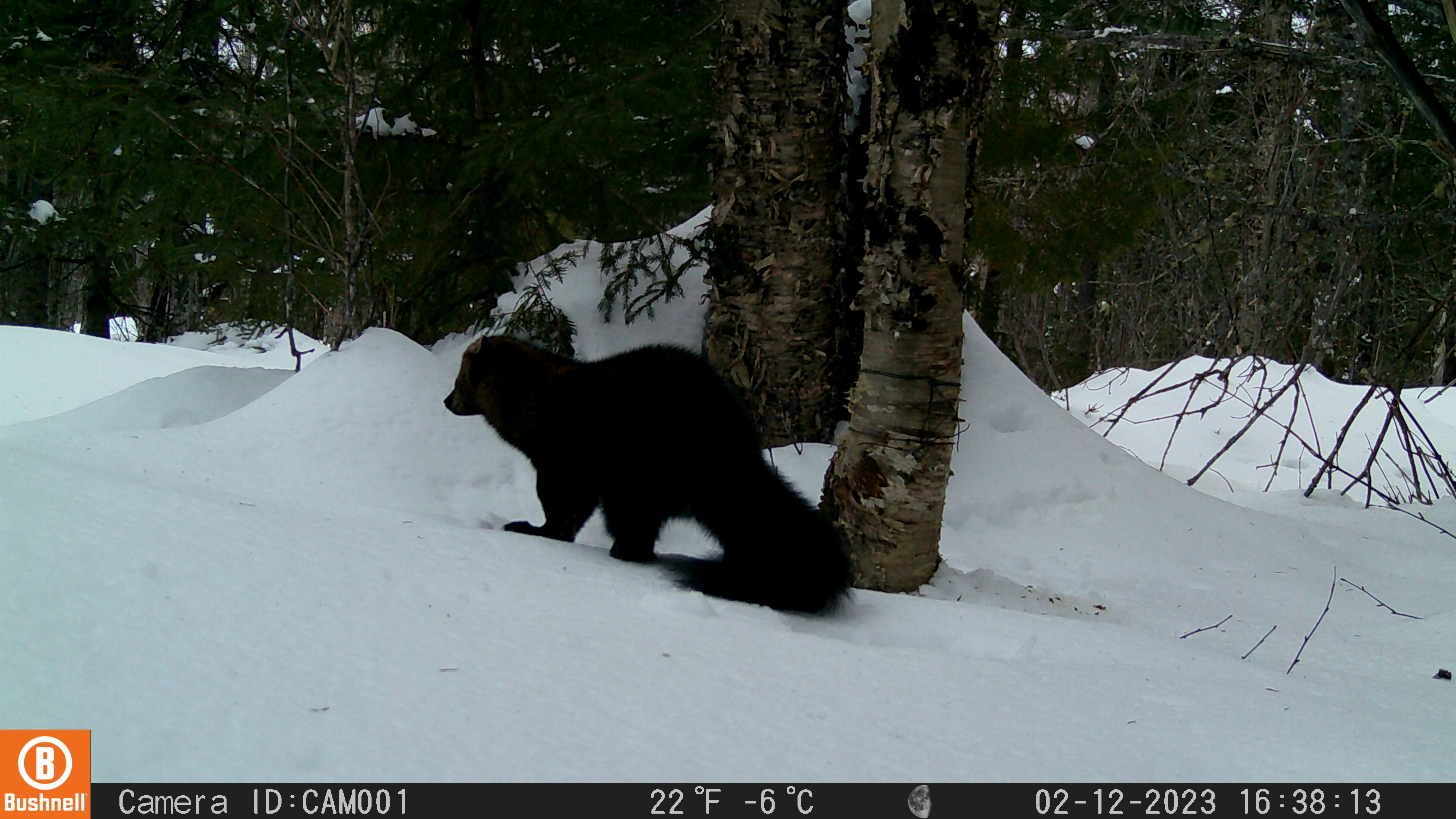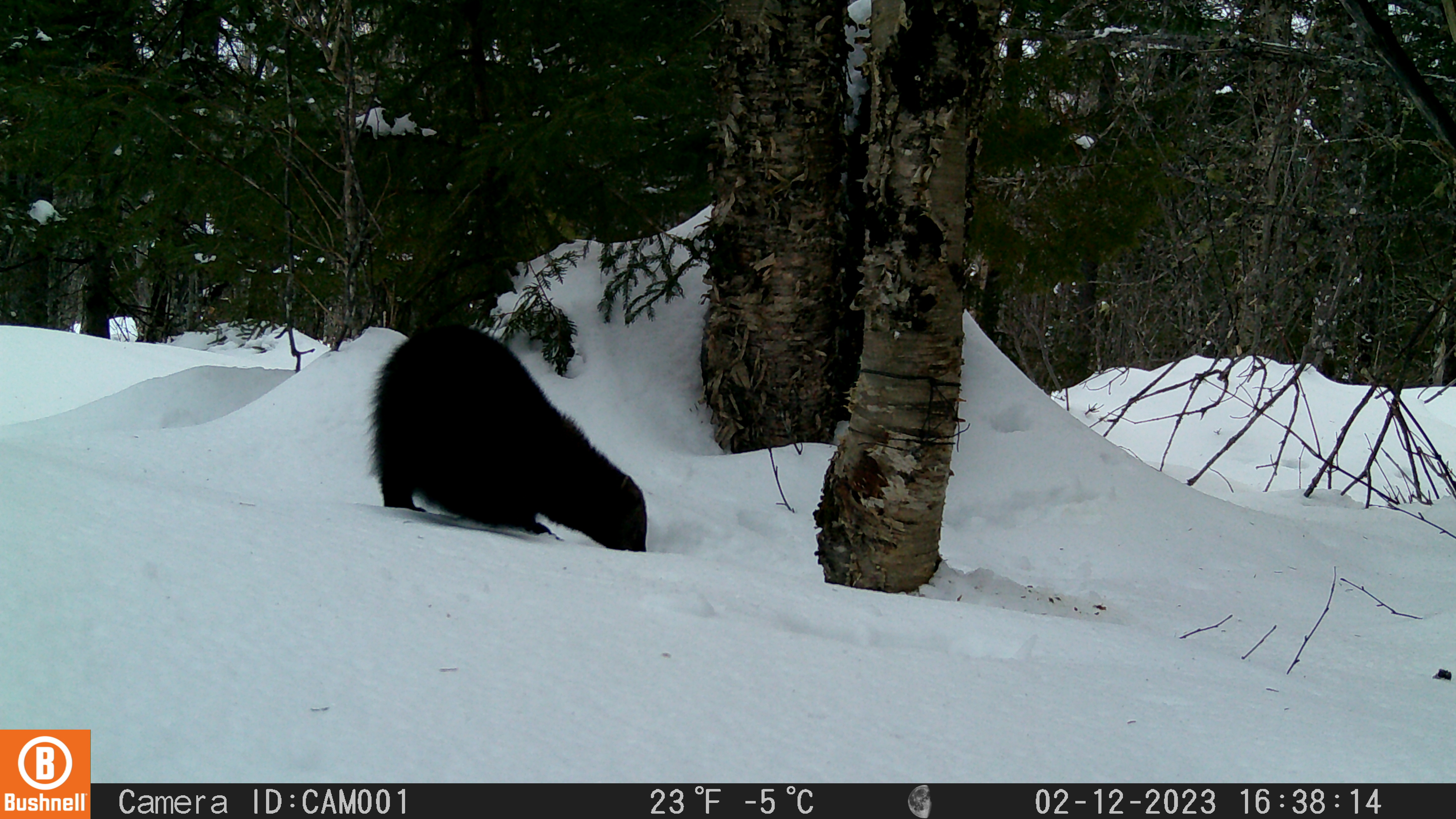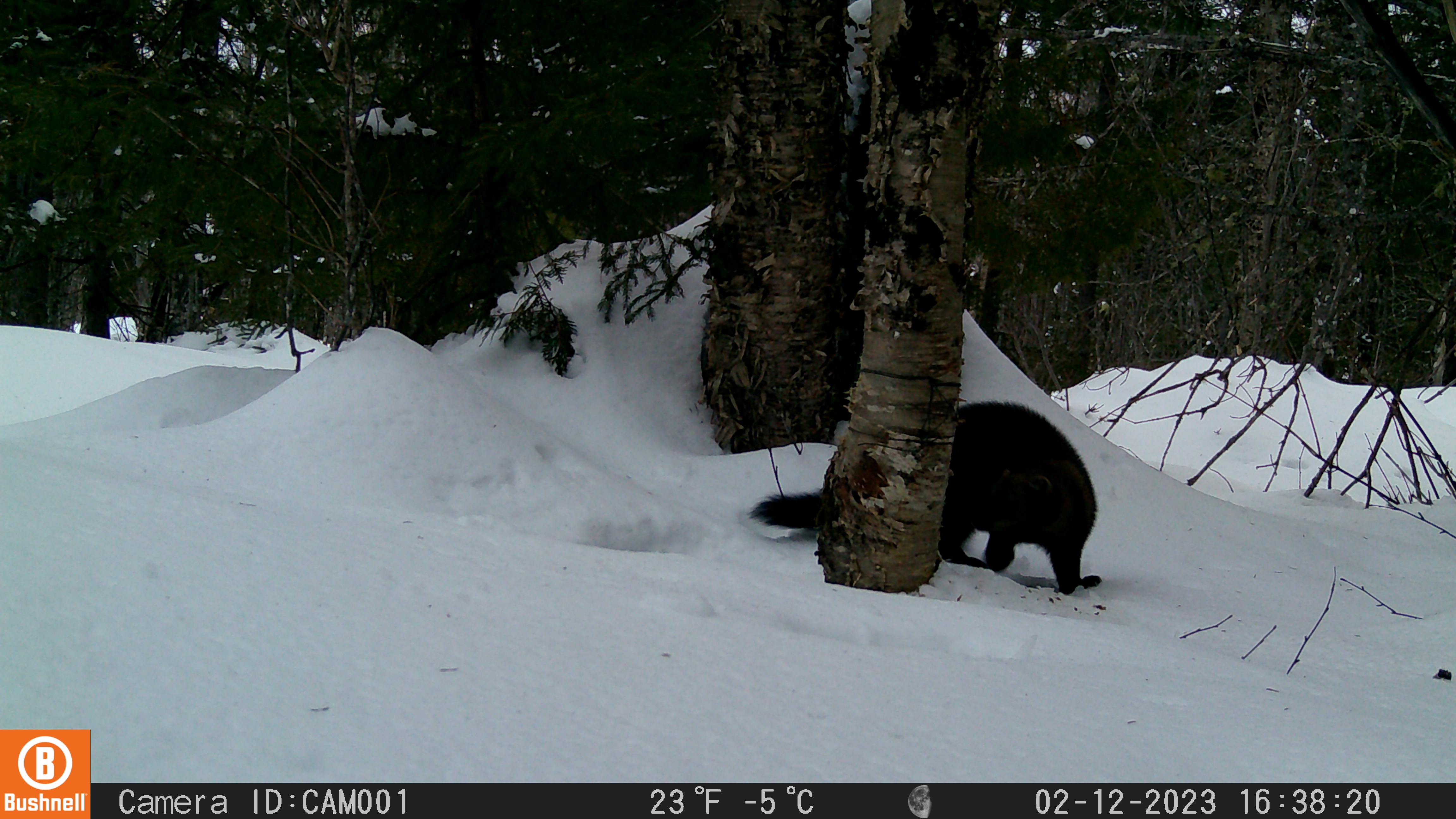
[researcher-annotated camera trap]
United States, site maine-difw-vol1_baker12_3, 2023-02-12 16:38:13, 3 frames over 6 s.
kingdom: Animalia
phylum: Chordata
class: Mammalia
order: Carnivora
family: Mustelidae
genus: Pekania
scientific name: Pekania pennanti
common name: fisher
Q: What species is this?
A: Fisher (Pekania pennanti).